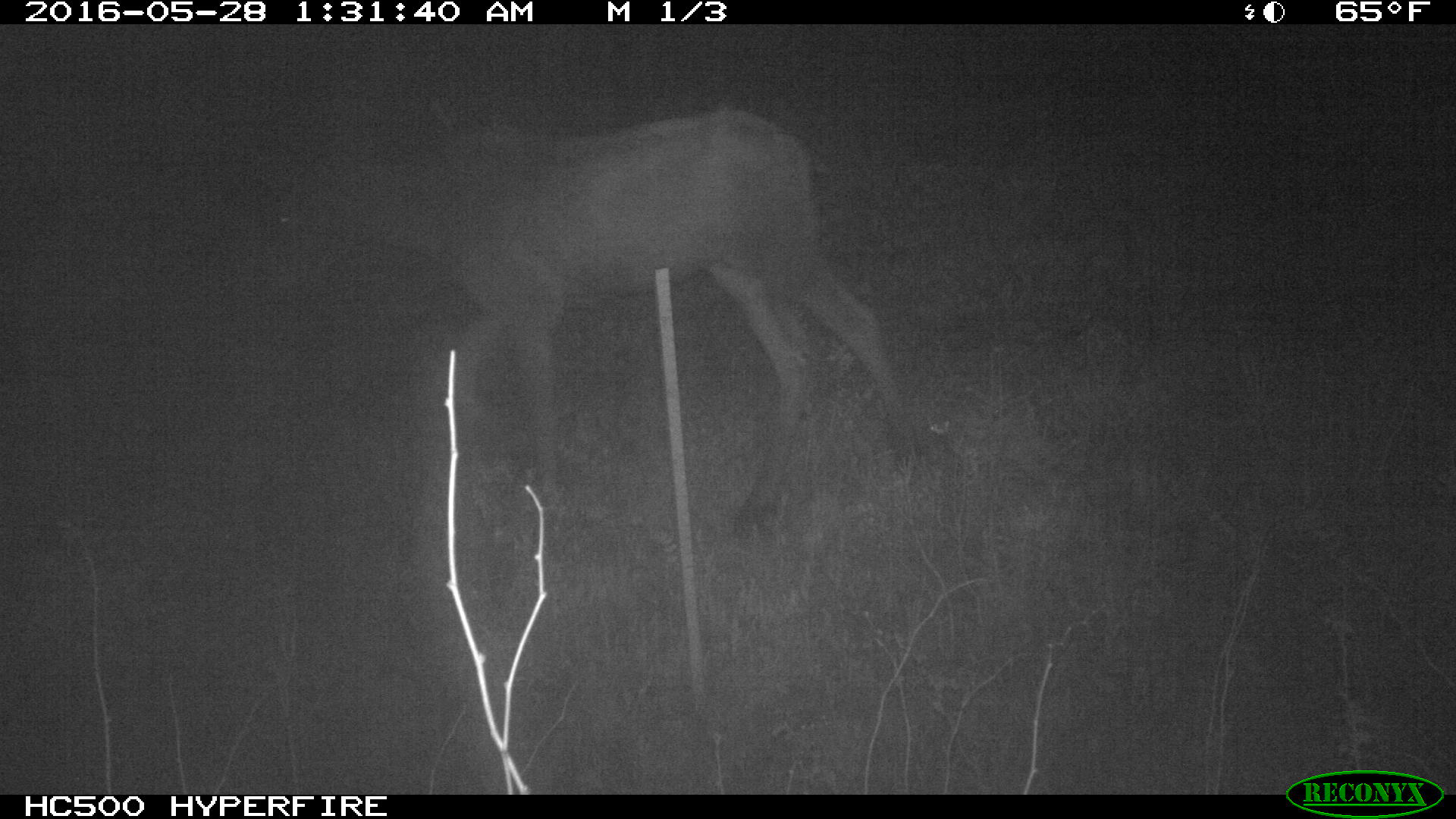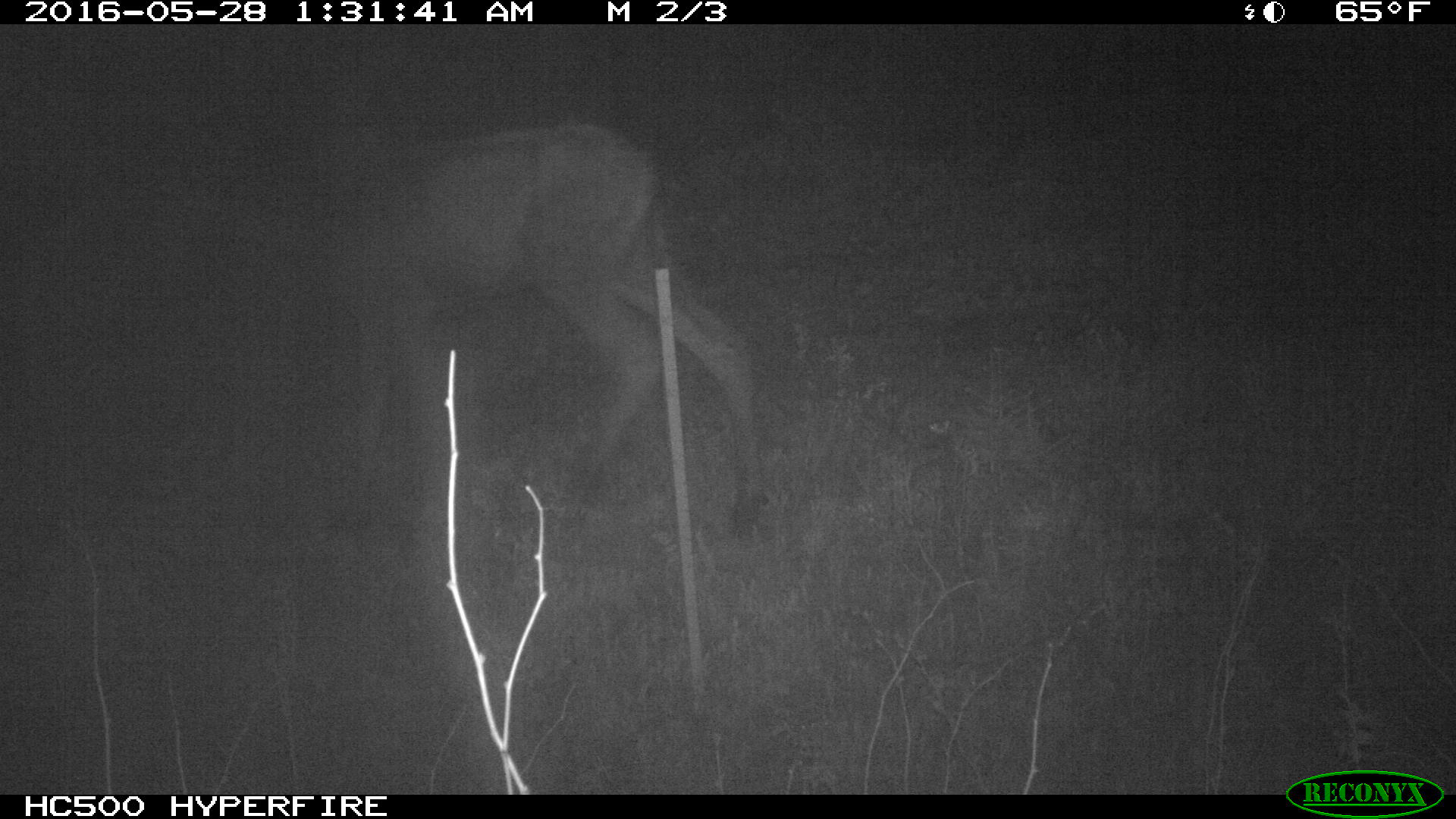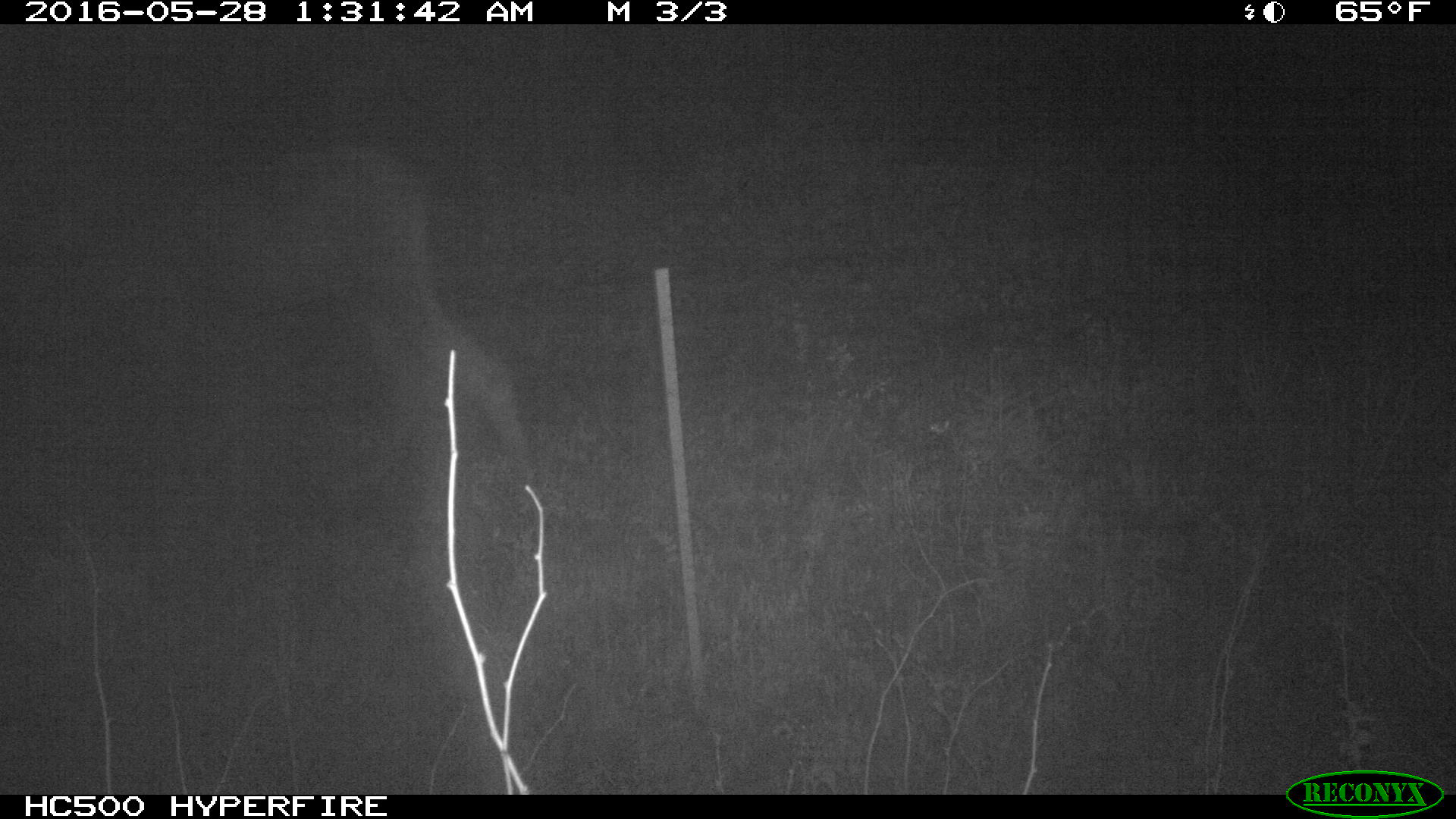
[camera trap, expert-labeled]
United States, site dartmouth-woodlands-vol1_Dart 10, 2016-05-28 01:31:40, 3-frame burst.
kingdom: Animalia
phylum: Chordata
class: Mammalia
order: Artiodactyla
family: Cervidae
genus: Alces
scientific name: Alces alces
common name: moose